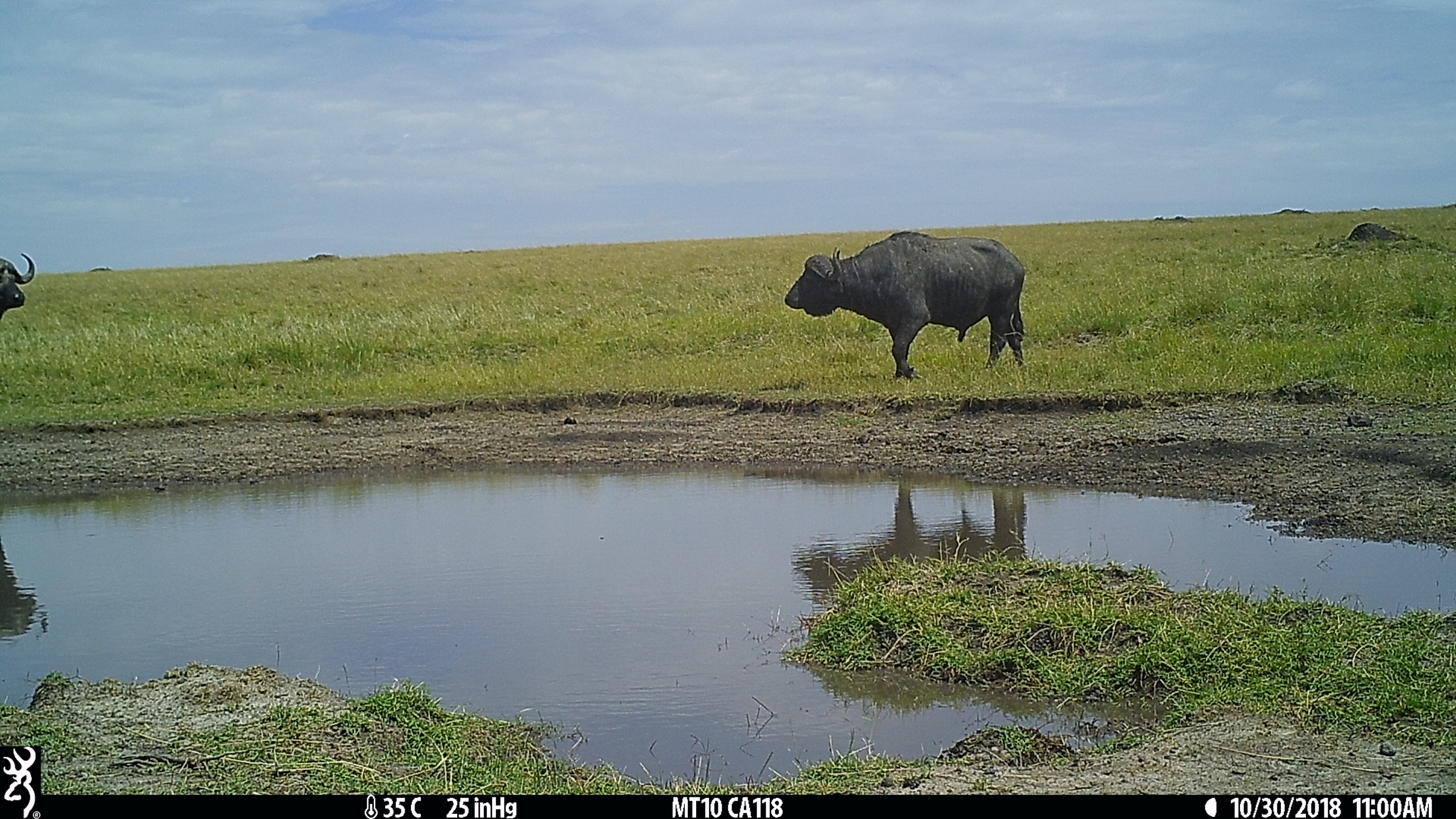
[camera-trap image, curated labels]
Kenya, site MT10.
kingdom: Animalia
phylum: Chordata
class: Mammalia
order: Artiodactyla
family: Bovidae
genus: Syncerus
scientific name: Syncerus caffer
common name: buffalo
Buffalo (Syncerus caffer).